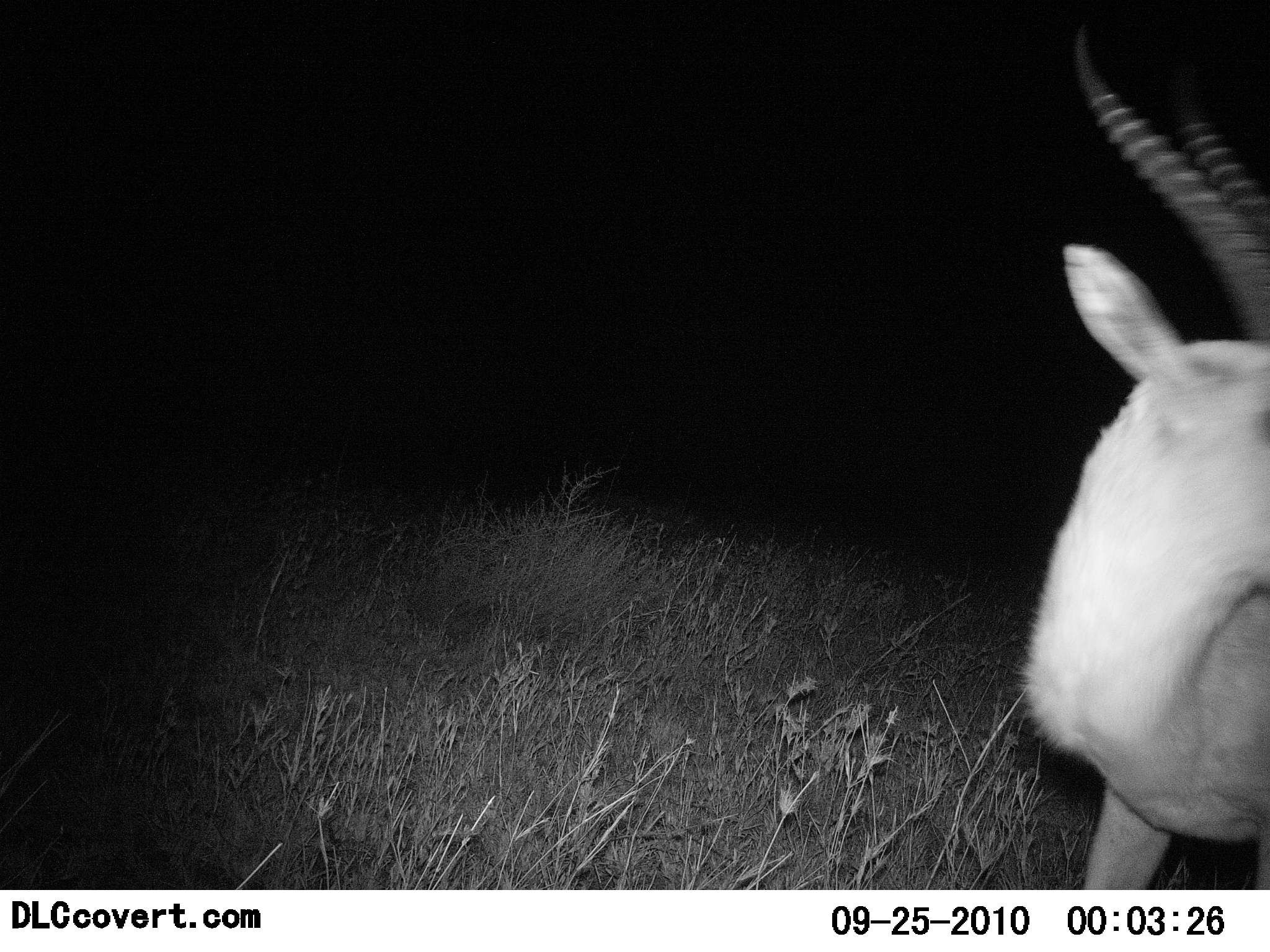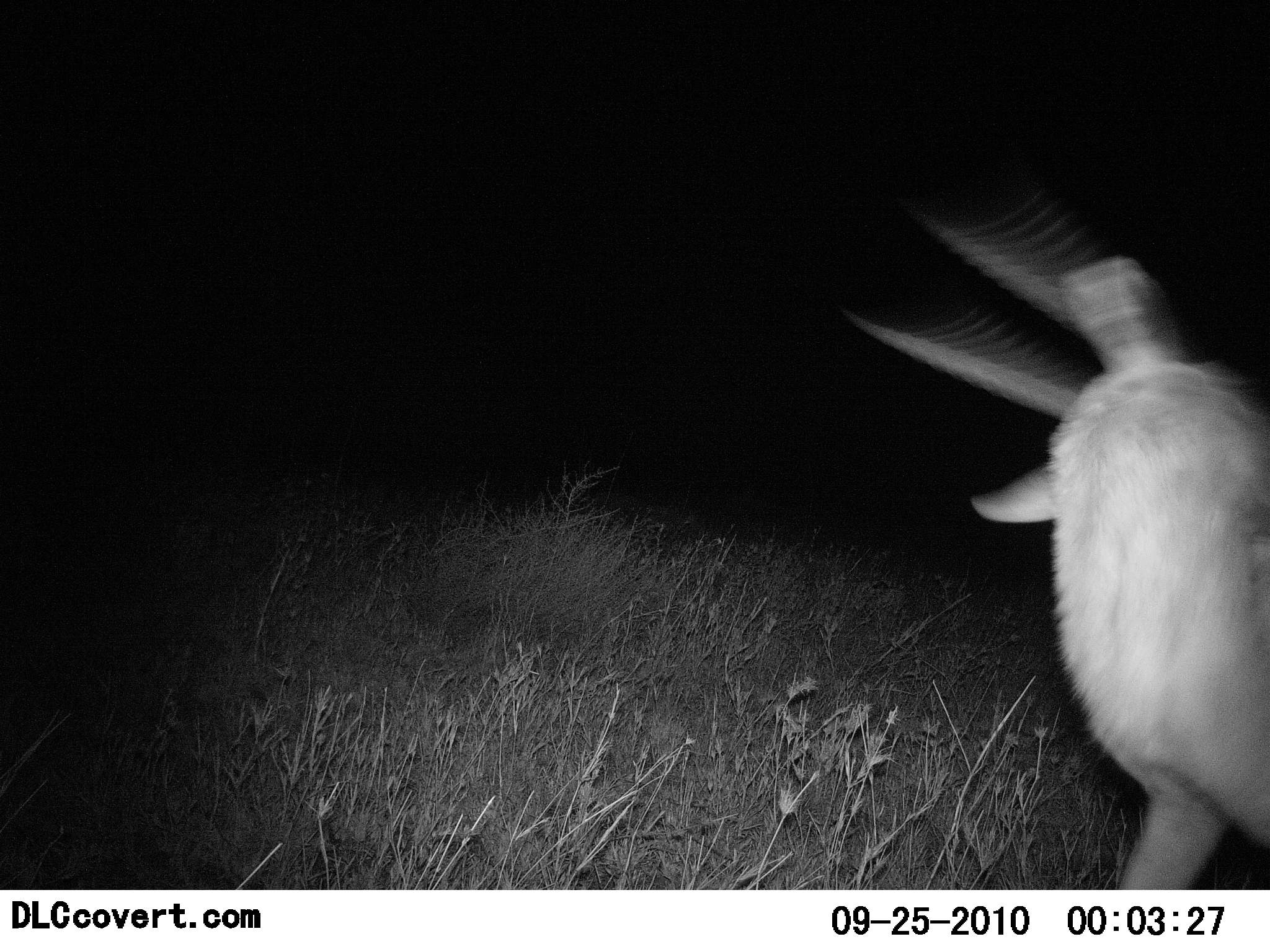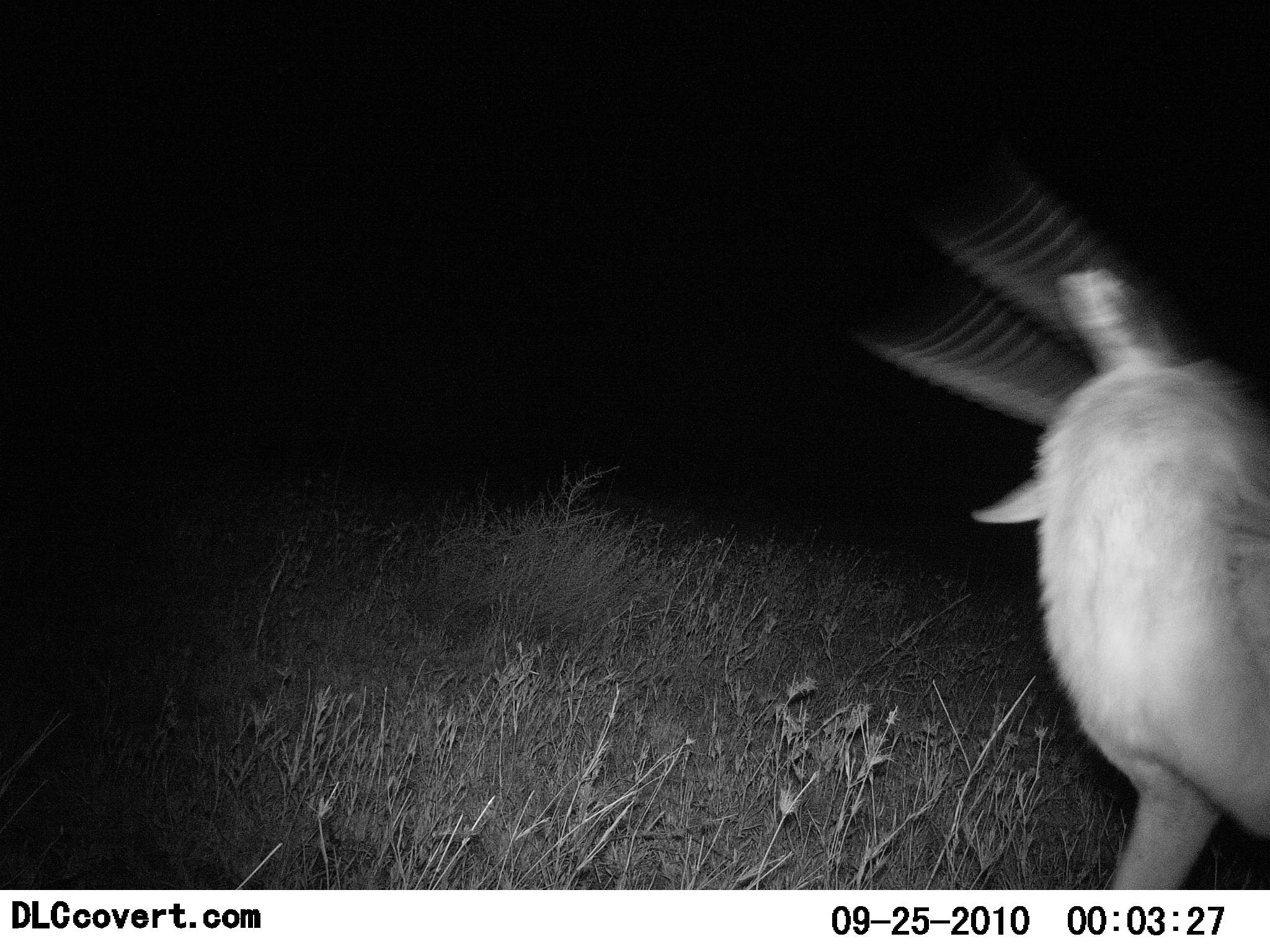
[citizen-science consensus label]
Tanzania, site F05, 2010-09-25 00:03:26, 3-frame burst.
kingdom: Animalia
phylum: Chordata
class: Mammalia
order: Artiodactyla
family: Bovidae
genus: Nanger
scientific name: Nanger granti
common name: grant's gazelle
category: gazellegrants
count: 1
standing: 75%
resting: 0%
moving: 33%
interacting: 8%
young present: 0%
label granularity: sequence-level